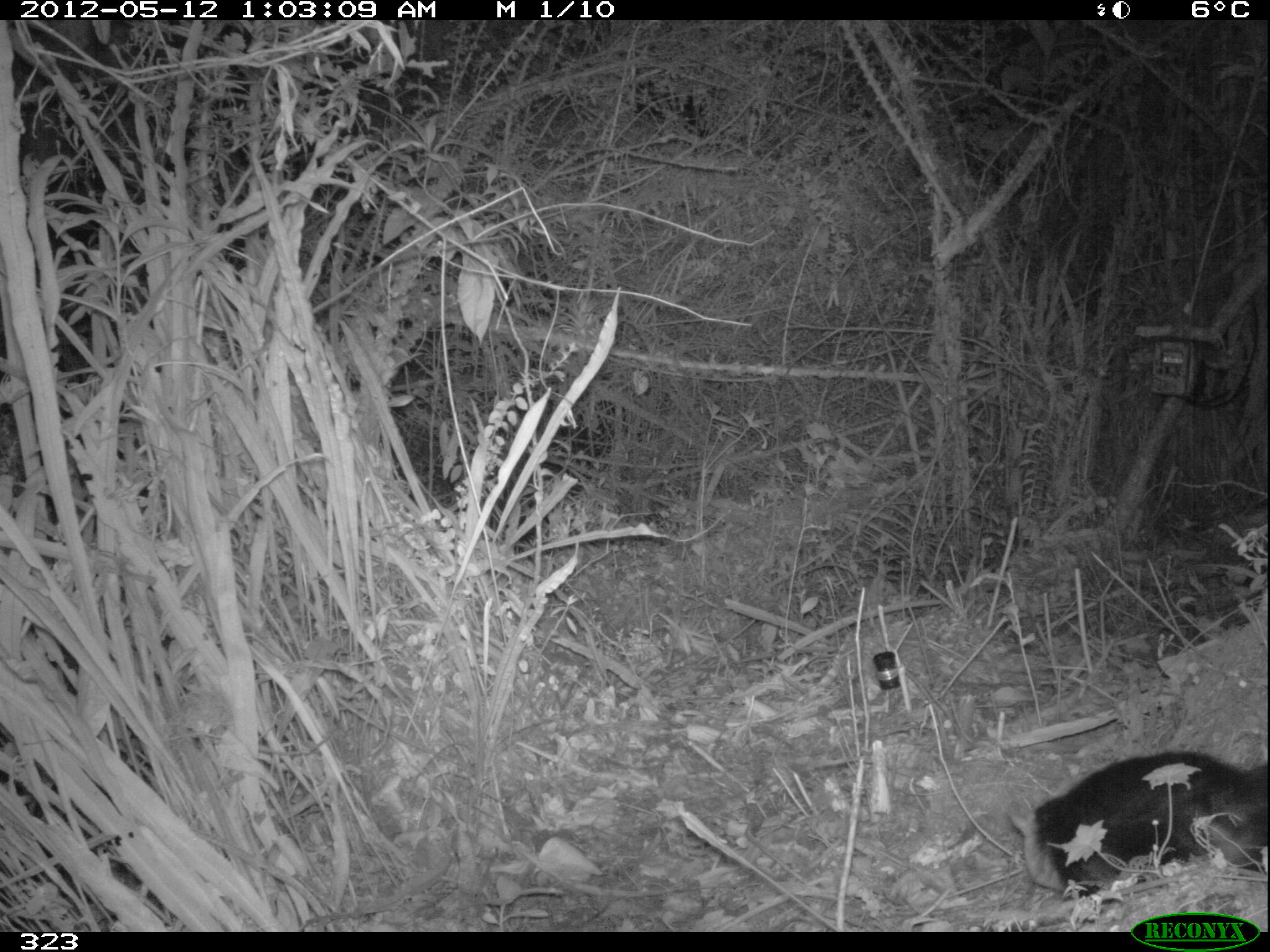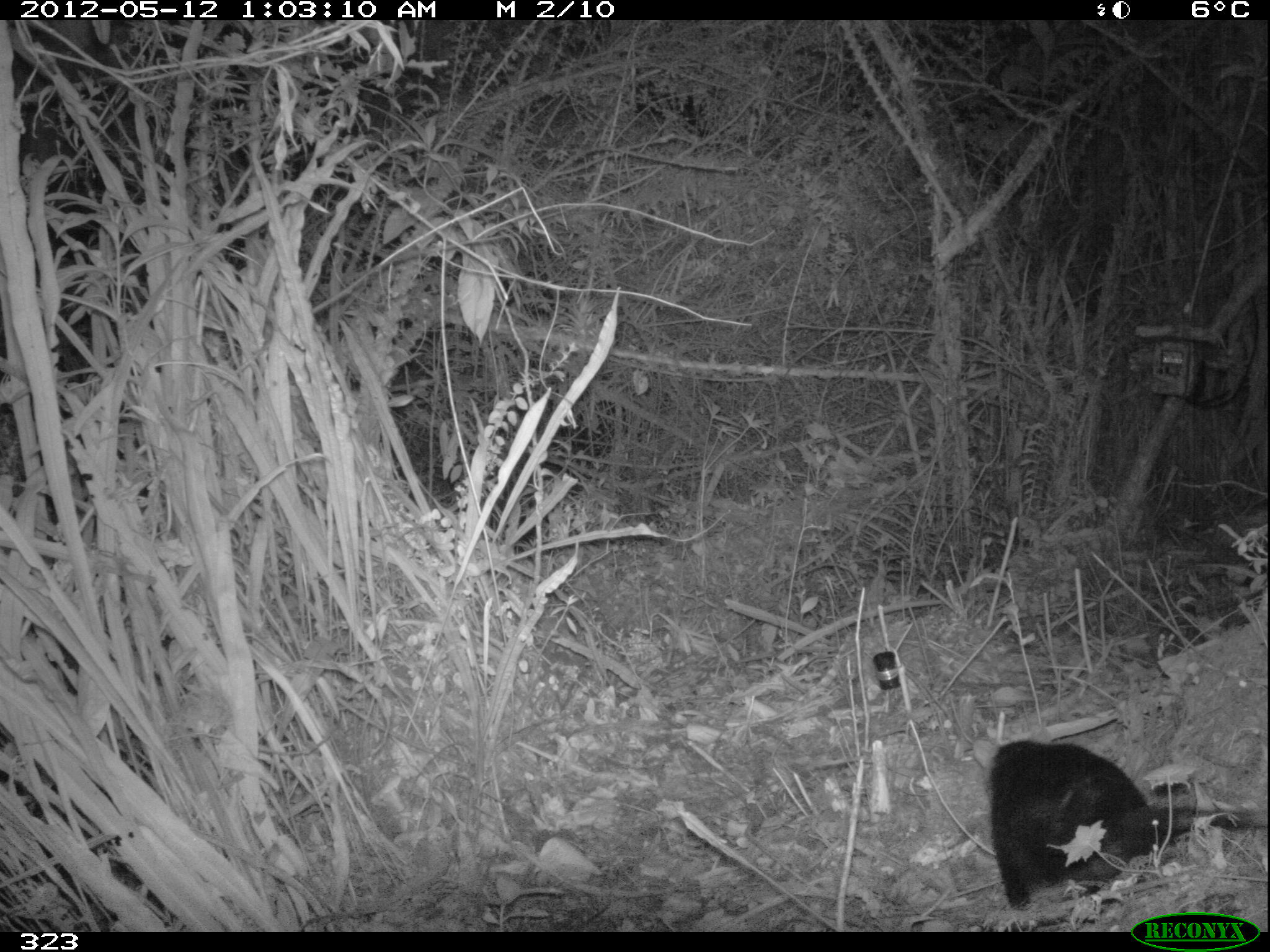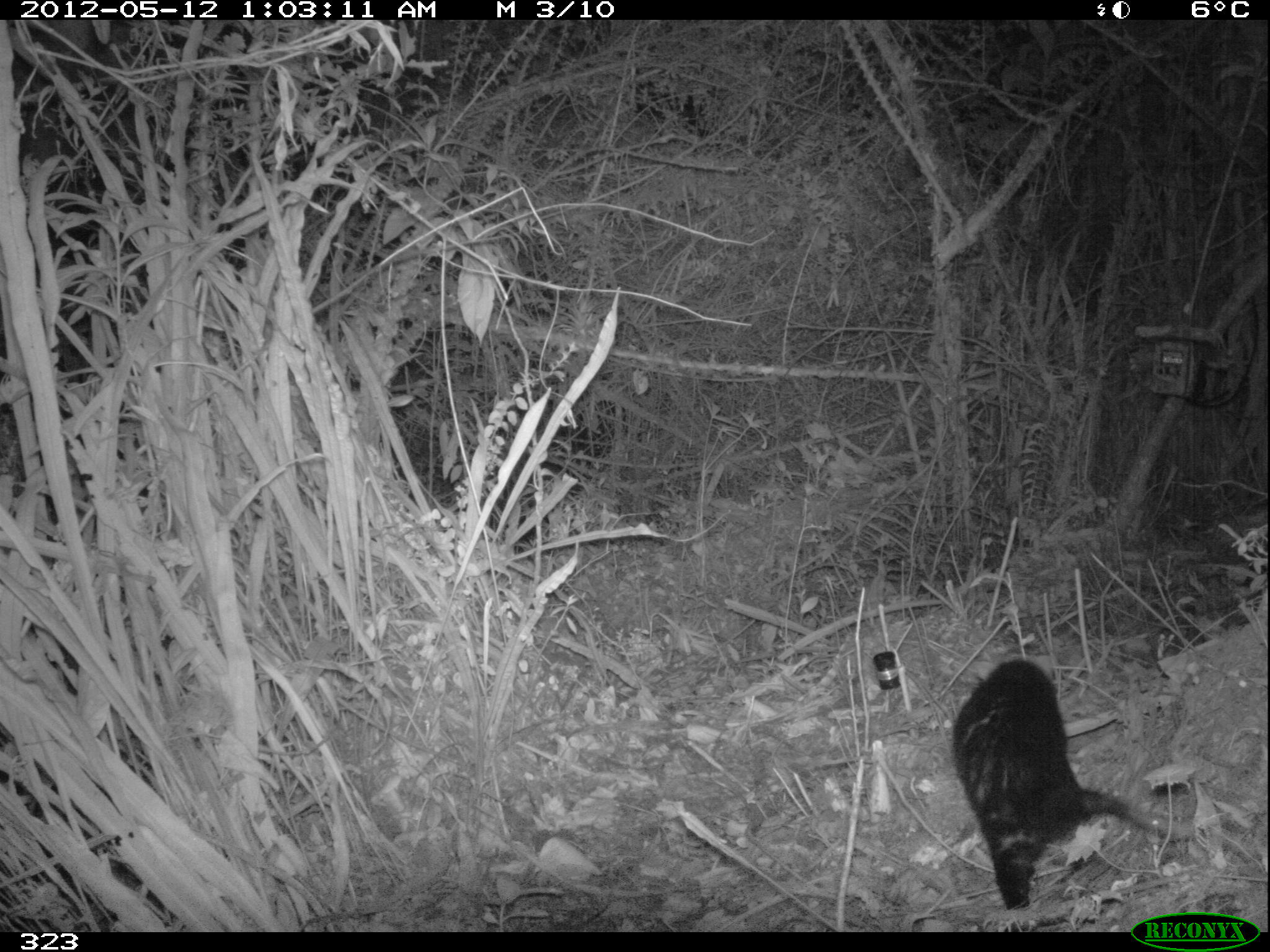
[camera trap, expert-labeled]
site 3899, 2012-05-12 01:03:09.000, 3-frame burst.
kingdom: Animalia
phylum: Chordata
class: Mammalia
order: Didelphimorphia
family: Didelphidae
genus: Didelphis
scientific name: Didelphis pernigra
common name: andean white-eared opossum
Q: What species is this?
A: Didelphis pernigra (andean white-eared opossum).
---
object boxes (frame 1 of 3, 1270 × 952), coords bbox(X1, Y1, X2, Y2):
didelphis pernigra: bbox(1008, 749, 1267, 897)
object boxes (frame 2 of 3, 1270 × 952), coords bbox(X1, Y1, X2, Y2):
didelphis pernigra: bbox(986, 739, 1268, 909)